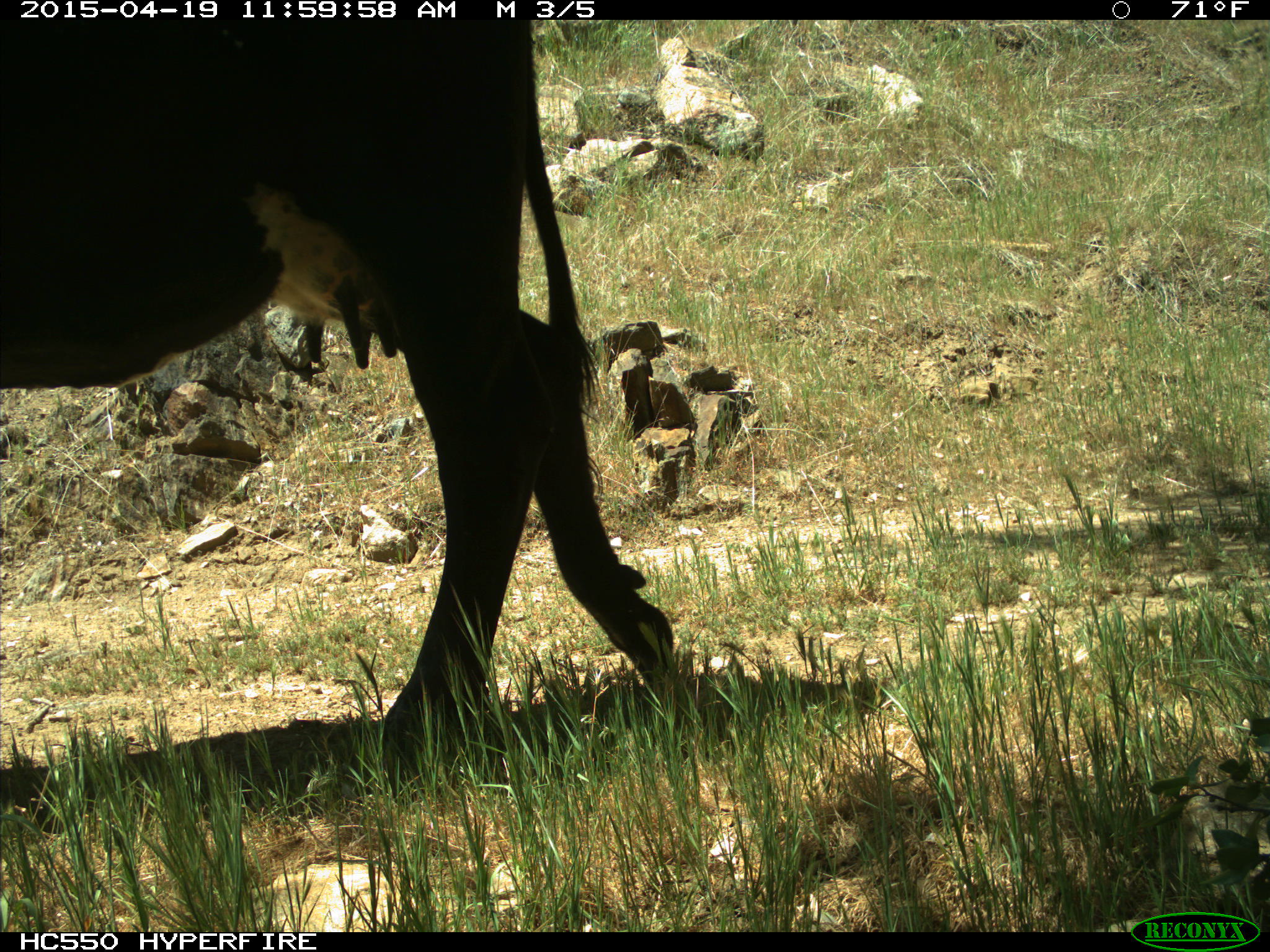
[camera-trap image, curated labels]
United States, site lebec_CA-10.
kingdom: Animalia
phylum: Chordata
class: Mammalia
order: Artiodactyla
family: Bovidae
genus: Bos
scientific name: Bos taurus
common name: domestic cow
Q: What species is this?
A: Bos taurus (domestic cow).